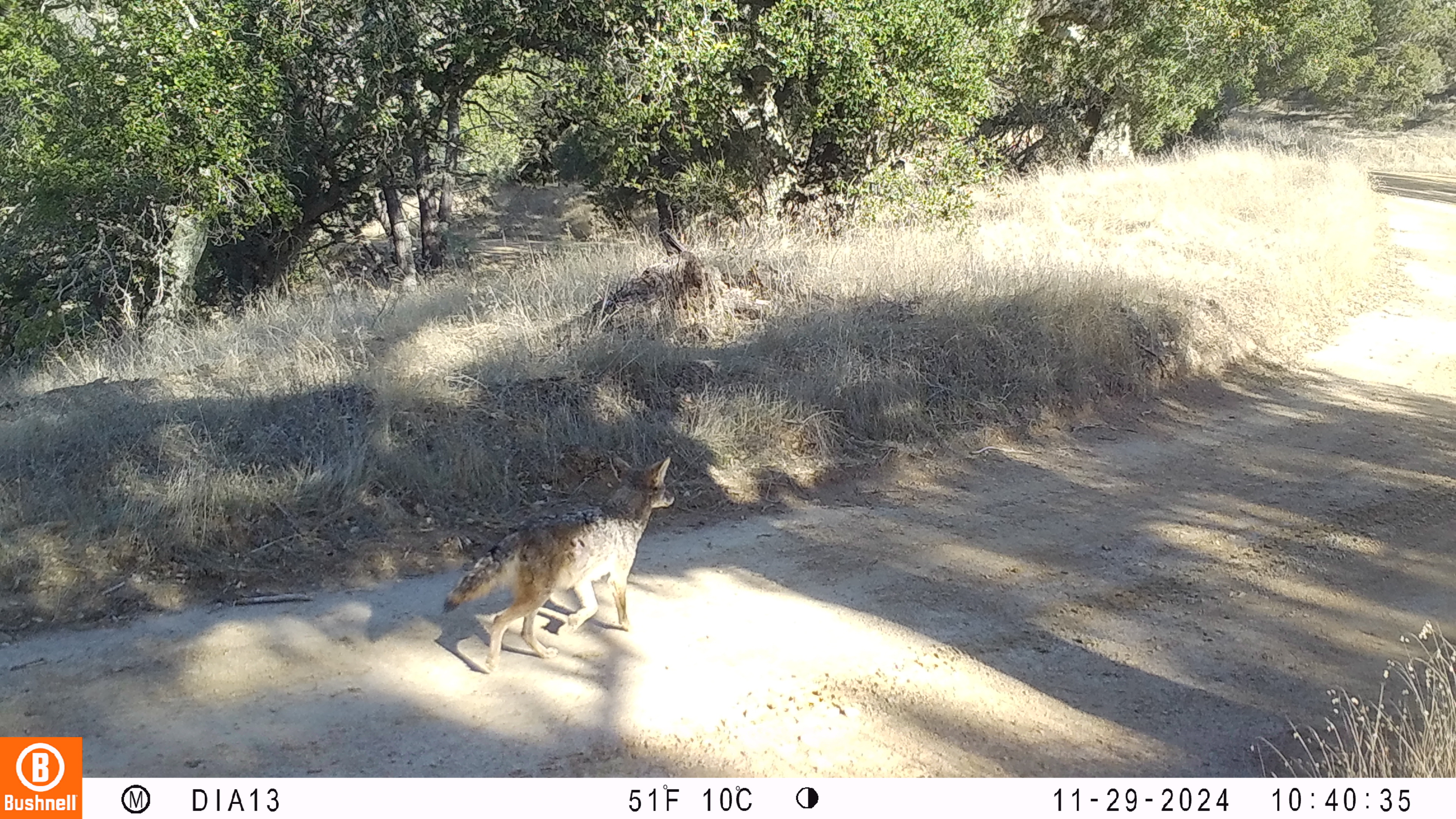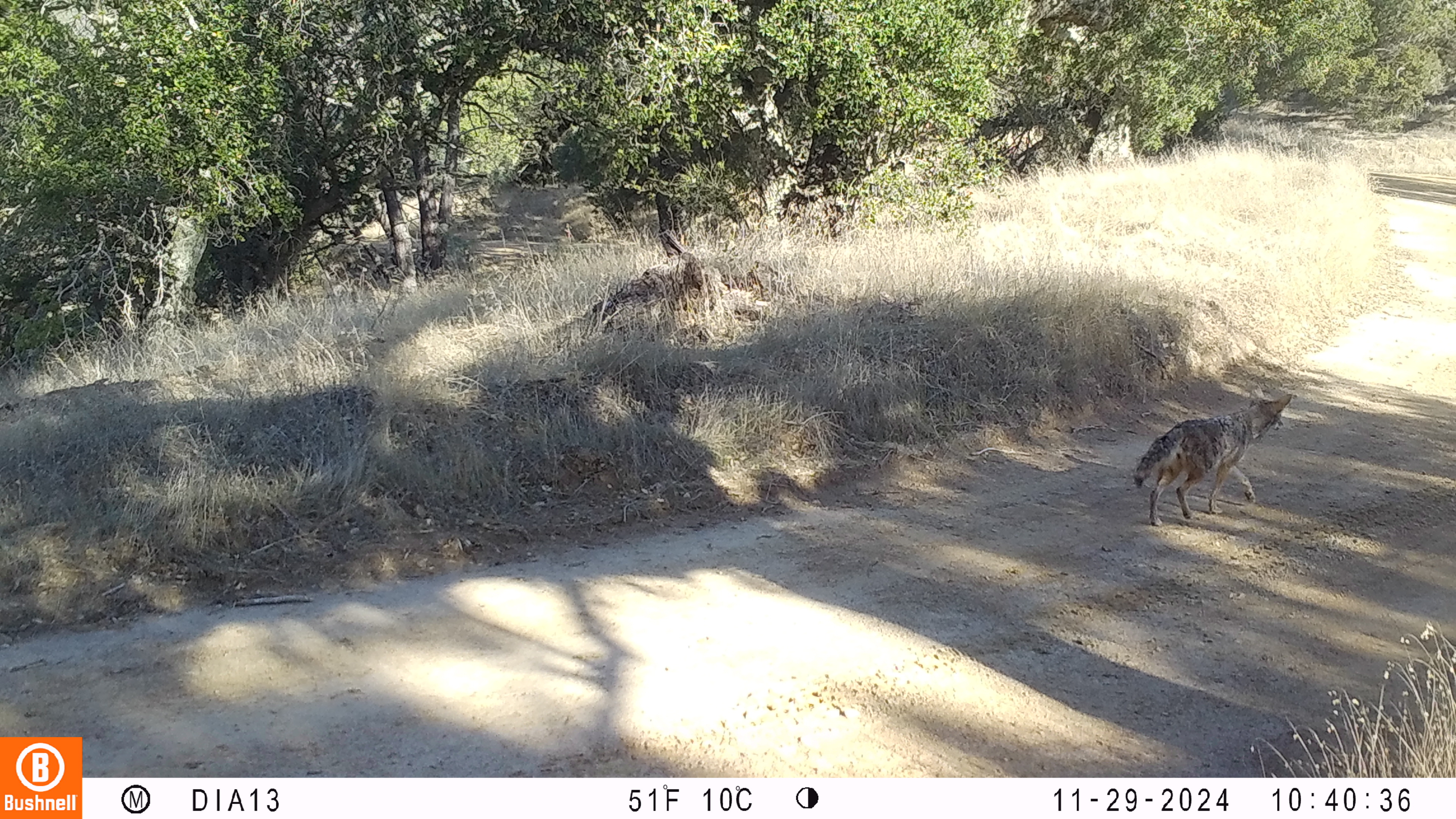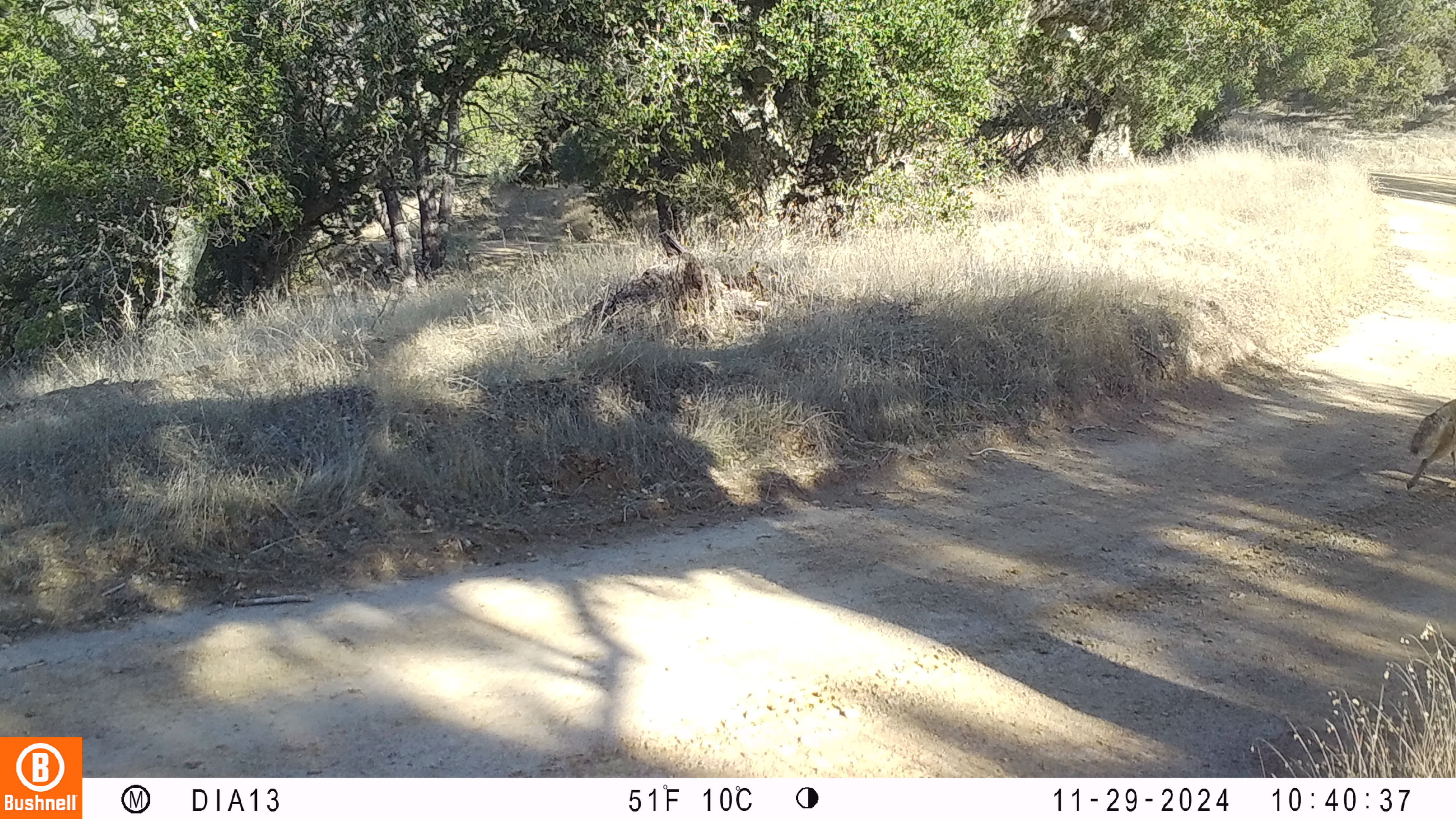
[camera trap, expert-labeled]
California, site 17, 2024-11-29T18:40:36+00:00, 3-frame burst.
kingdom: Animalia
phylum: Chordata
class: Mammalia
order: Carnivora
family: Canidae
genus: Canis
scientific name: Canis latrans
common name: coyote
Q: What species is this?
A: Coyote (Canis latrans).